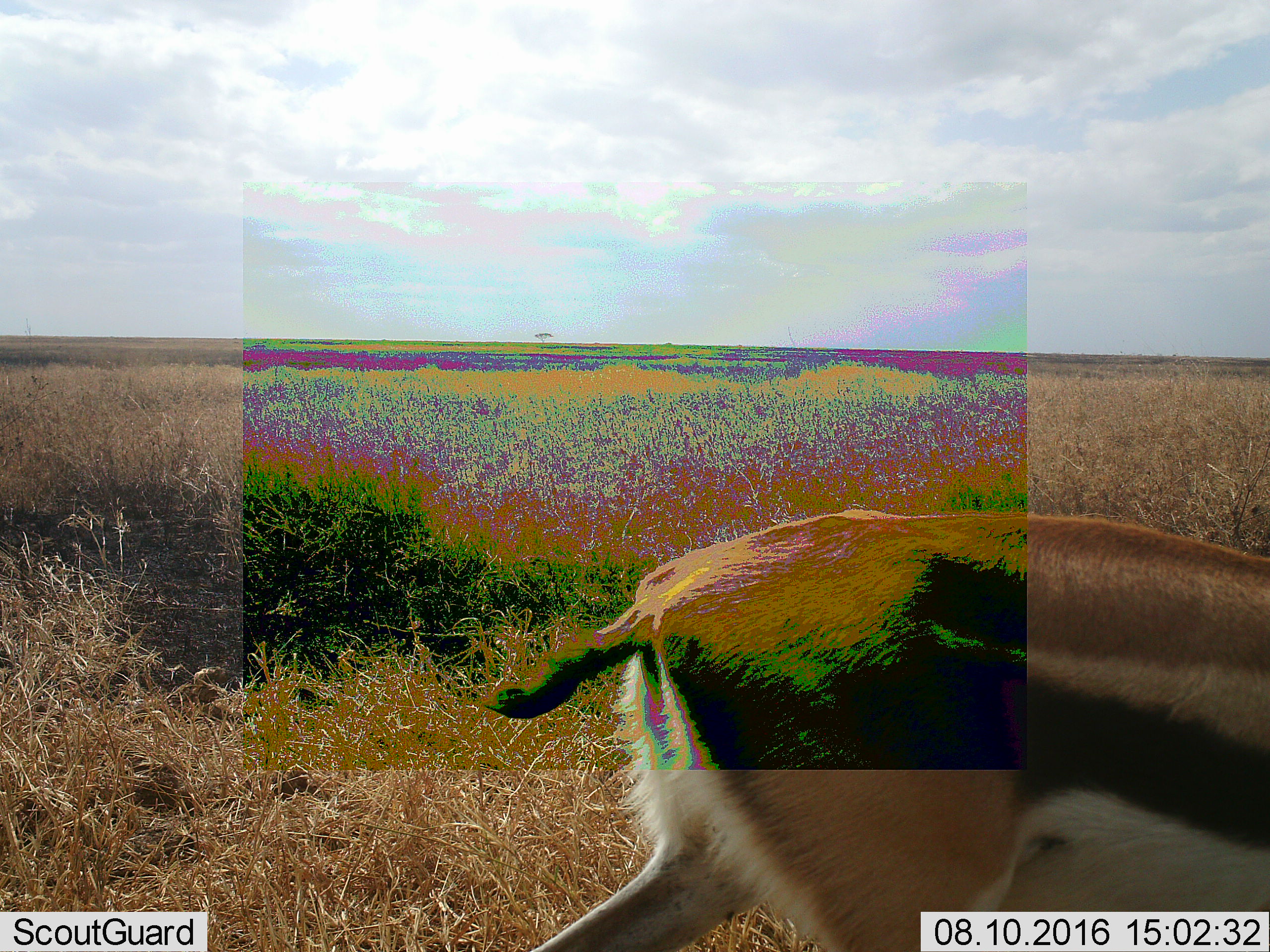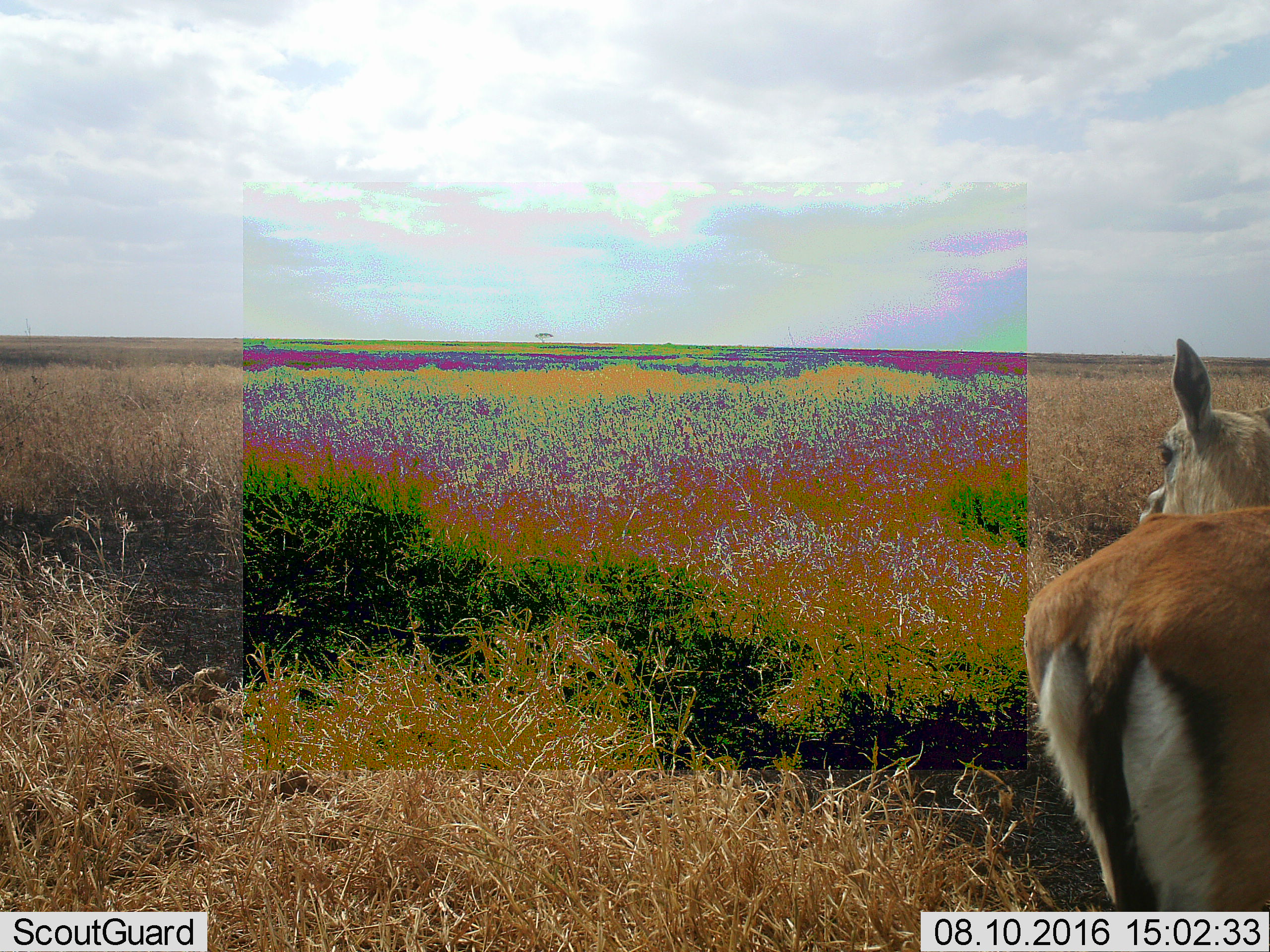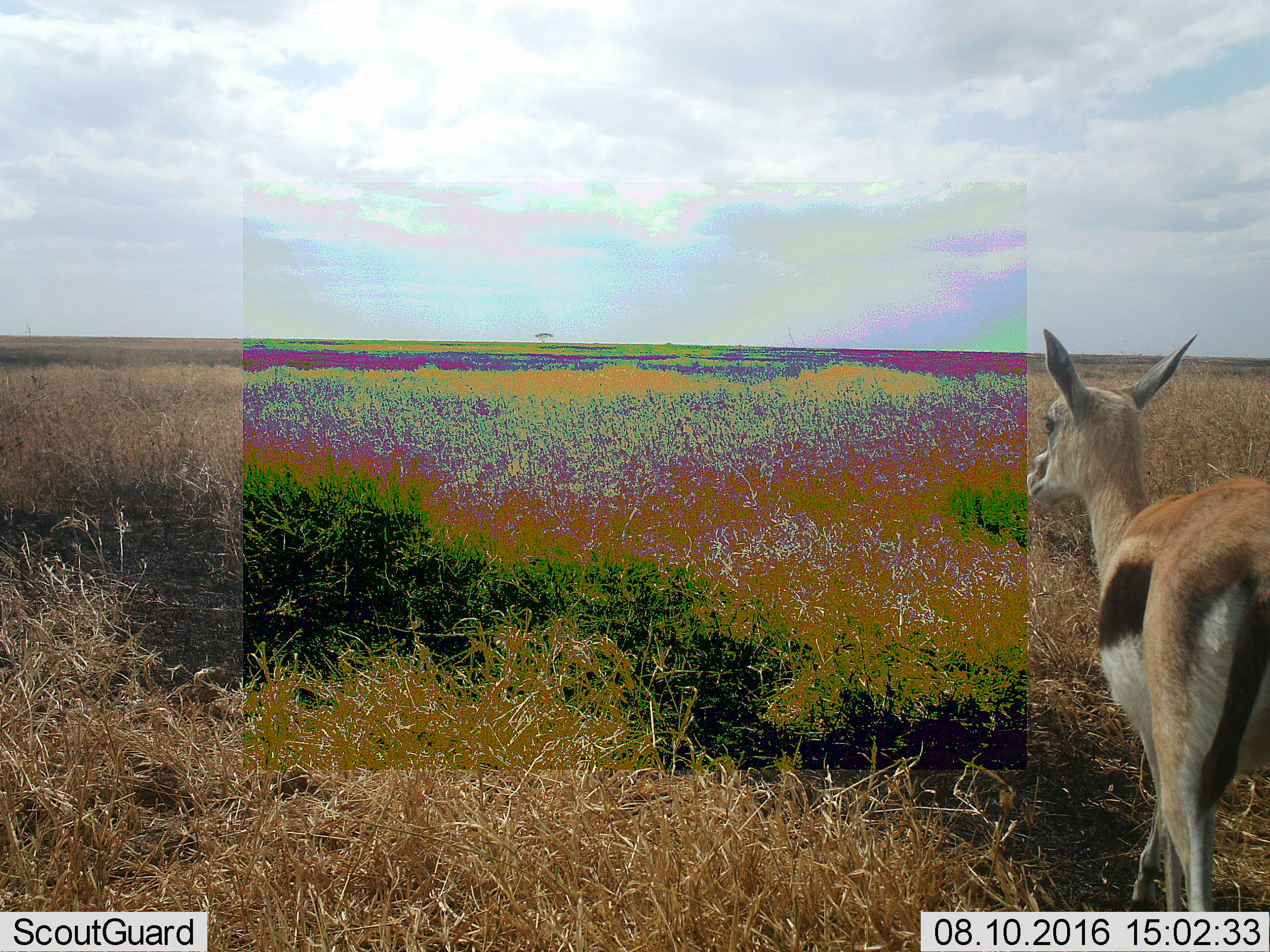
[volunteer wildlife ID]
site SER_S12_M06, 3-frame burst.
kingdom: Animalia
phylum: Chordata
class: Mammalia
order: Artiodactyla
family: Bovidae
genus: Eudorcas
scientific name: Eudorcas thomsonii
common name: thomson's gazelle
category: gazellethomsons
Gazellethomsons (thomson's gazelle) (Eudorcas thomsonii), count 1. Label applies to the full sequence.